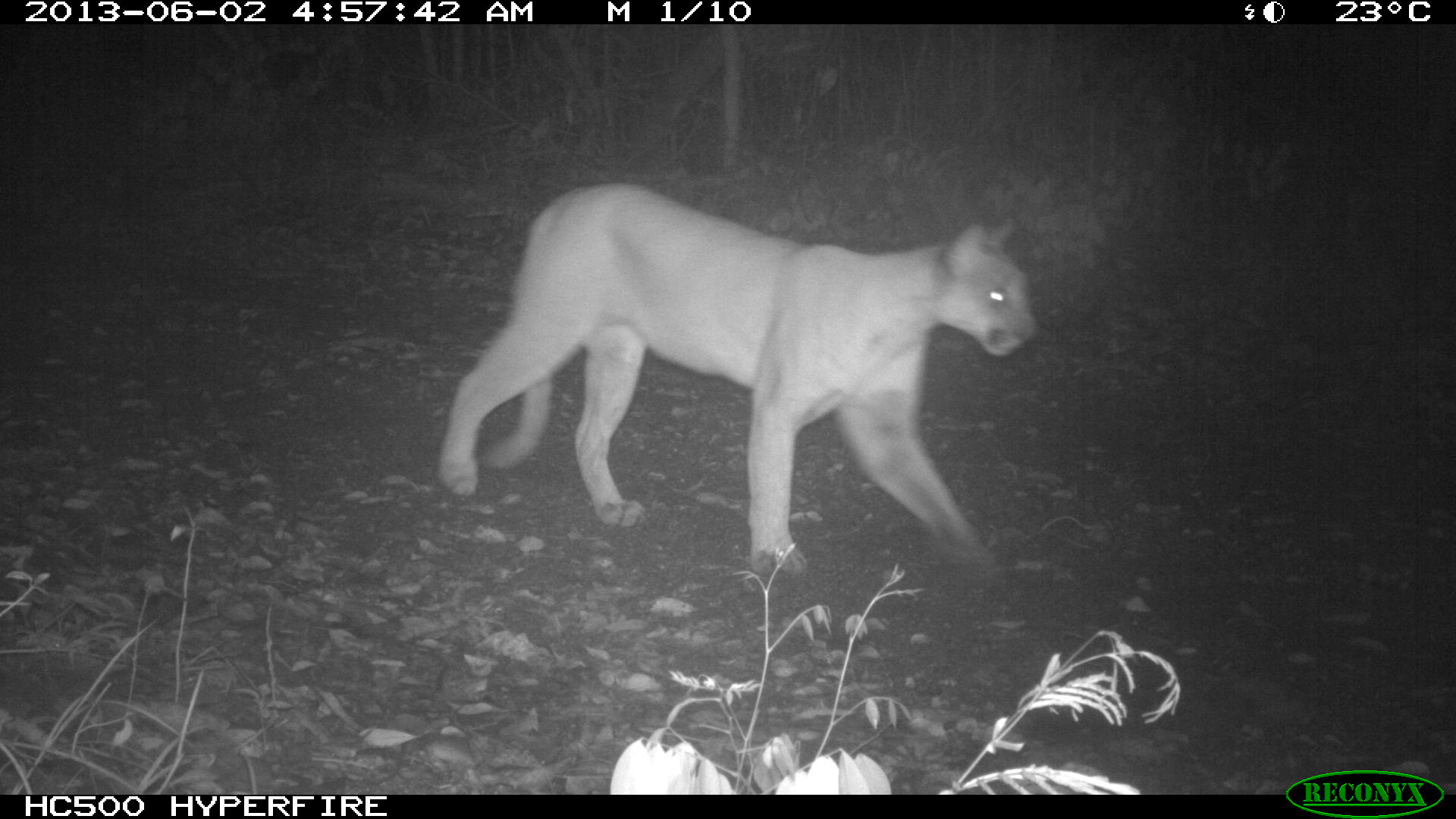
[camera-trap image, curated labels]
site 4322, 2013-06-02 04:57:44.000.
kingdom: Animalia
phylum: Chordata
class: Mammalia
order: Carnivora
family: Felidae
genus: Puma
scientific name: Puma concolor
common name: mountain lion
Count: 1.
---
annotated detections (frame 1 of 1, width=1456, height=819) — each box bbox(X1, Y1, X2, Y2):
puma concolor: bbox(433, 179, 1034, 580)